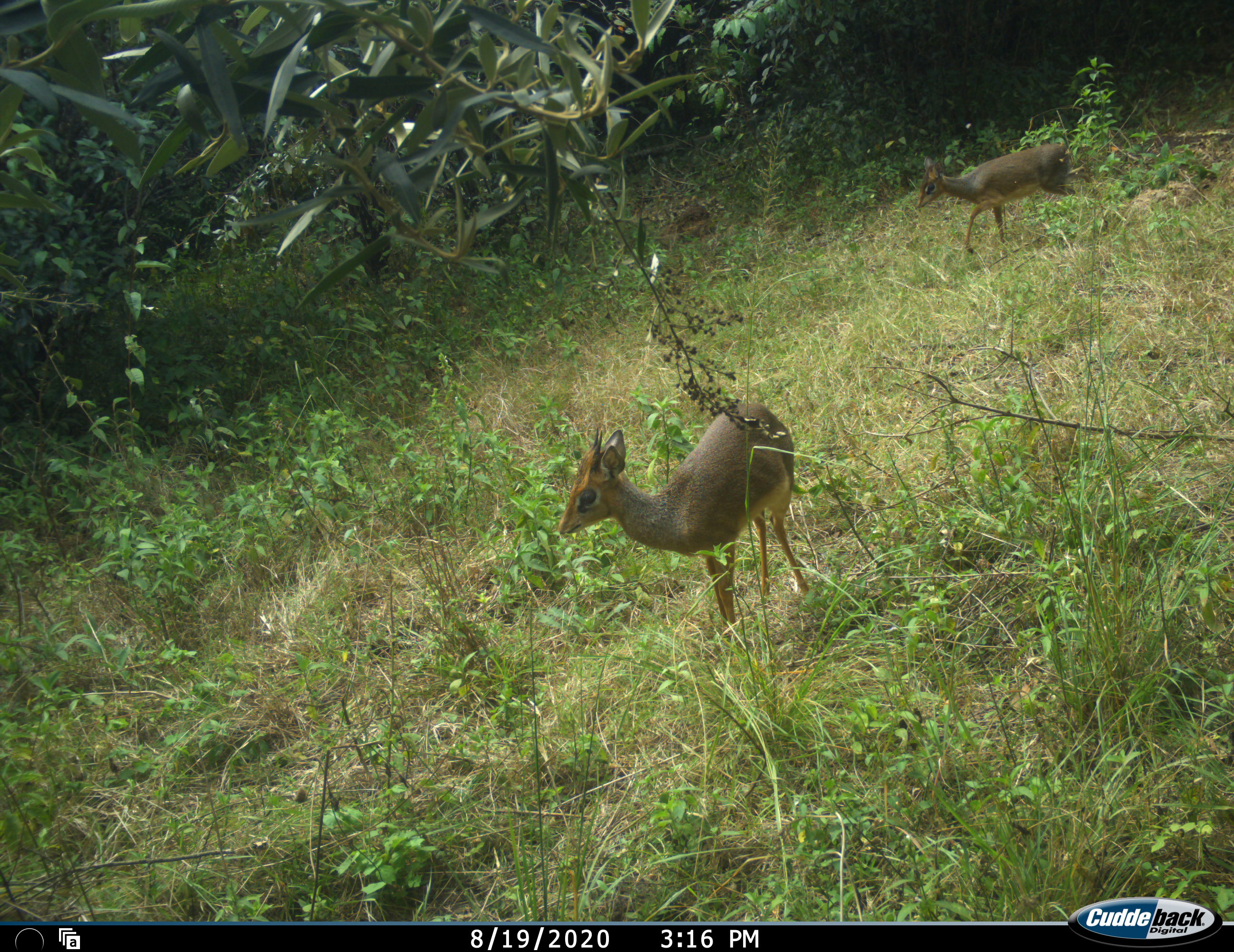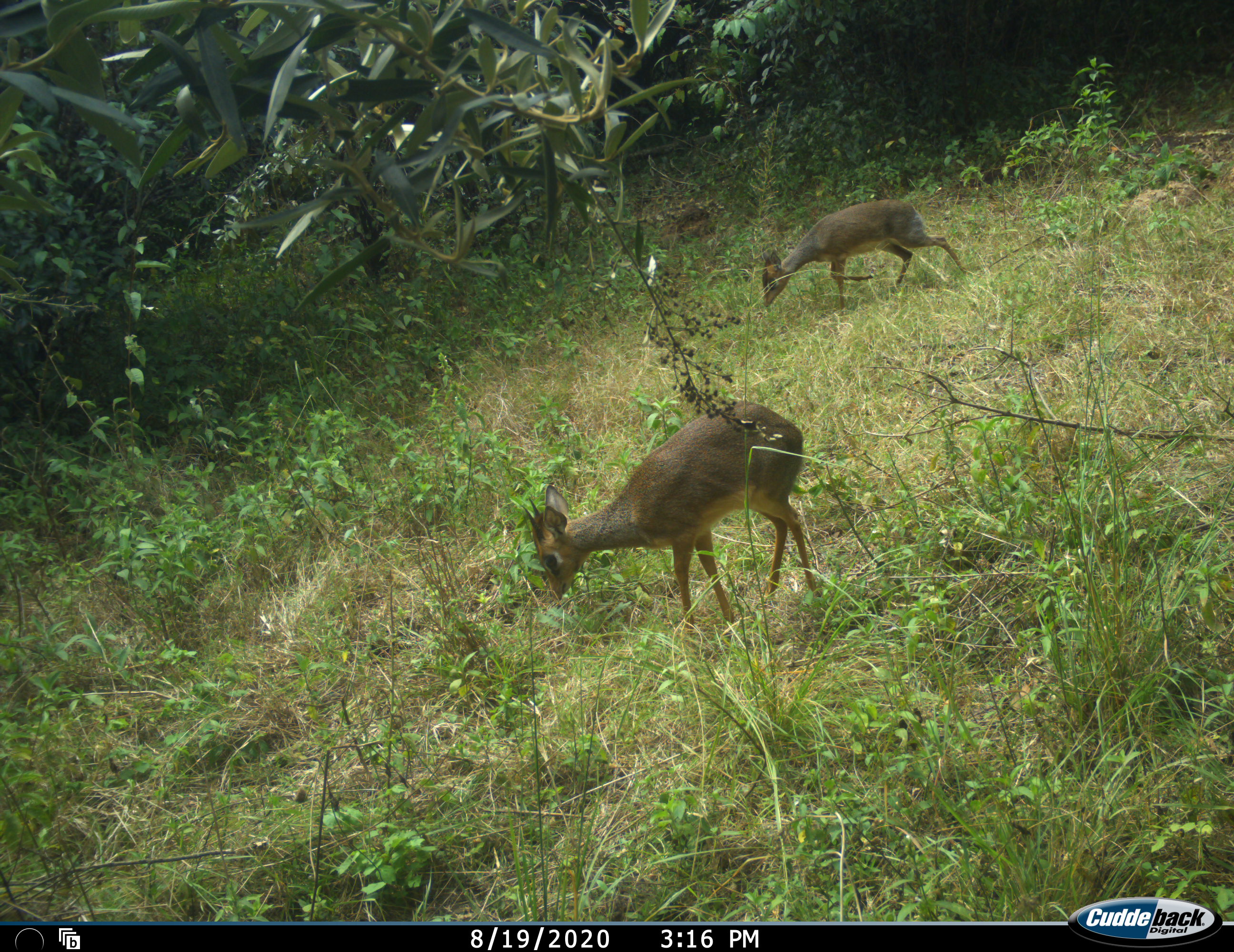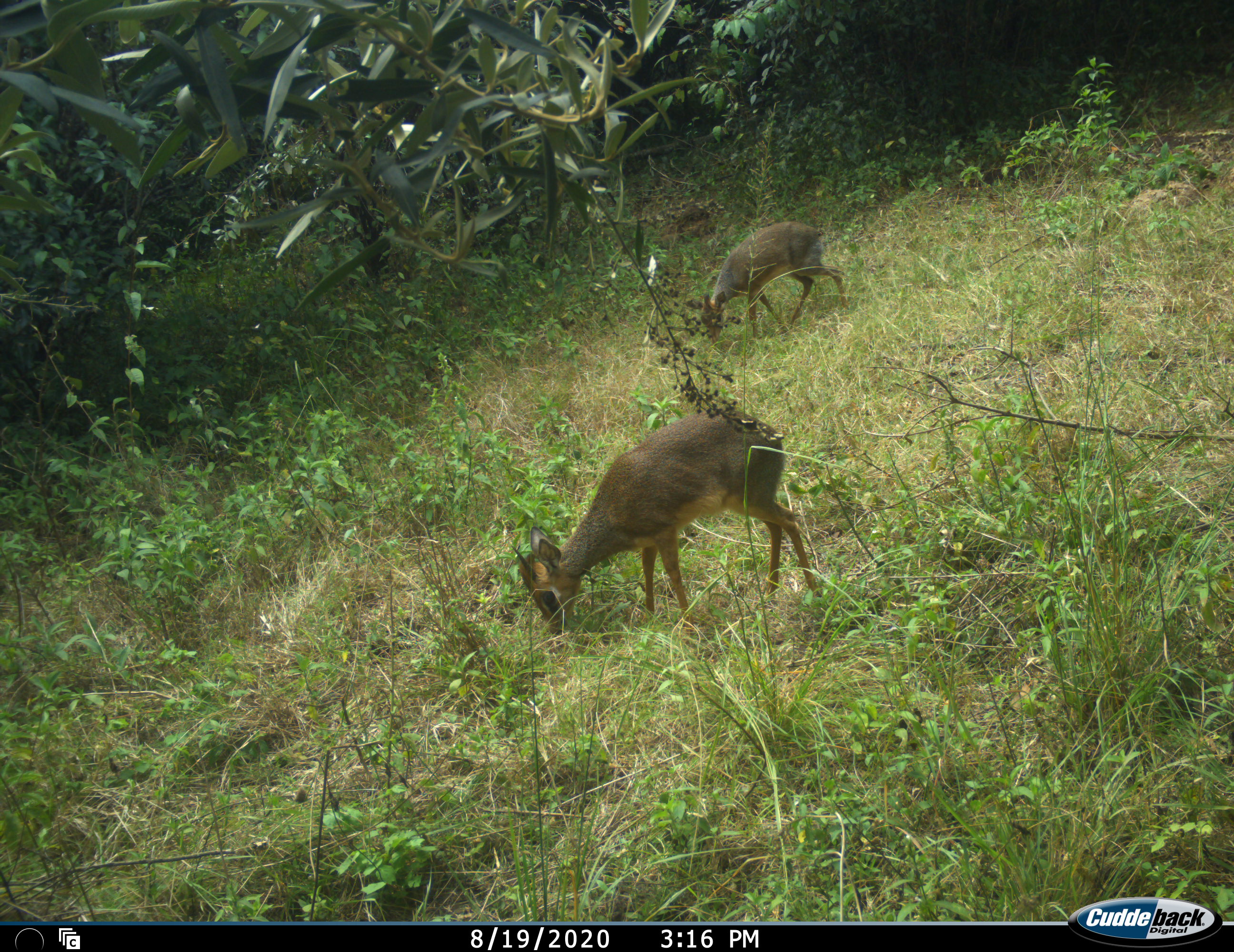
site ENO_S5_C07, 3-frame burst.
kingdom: Animalia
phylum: Chordata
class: Mammalia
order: Artiodactyla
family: Bovidae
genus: Madoqua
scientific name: Madoqua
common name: dik-dik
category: dikdik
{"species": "dikdik (dik-dik) (Madoqua)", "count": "2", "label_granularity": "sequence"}